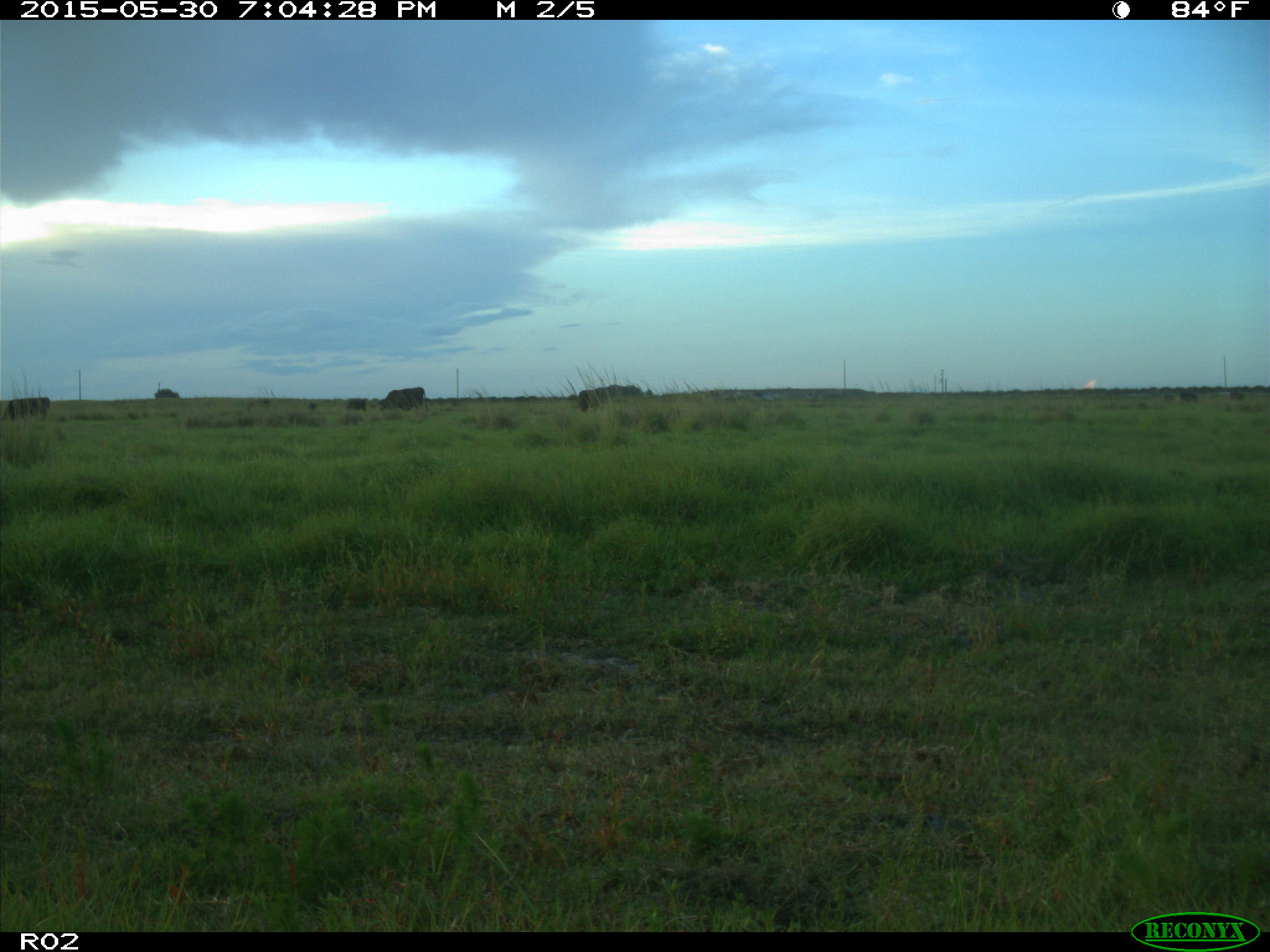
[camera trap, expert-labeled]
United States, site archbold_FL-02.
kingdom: Animalia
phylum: Chordata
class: Mammalia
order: Artiodactyla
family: Bovidae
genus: Bos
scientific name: Bos taurus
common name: domestic cow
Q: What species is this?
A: Bos taurus (domestic cow).